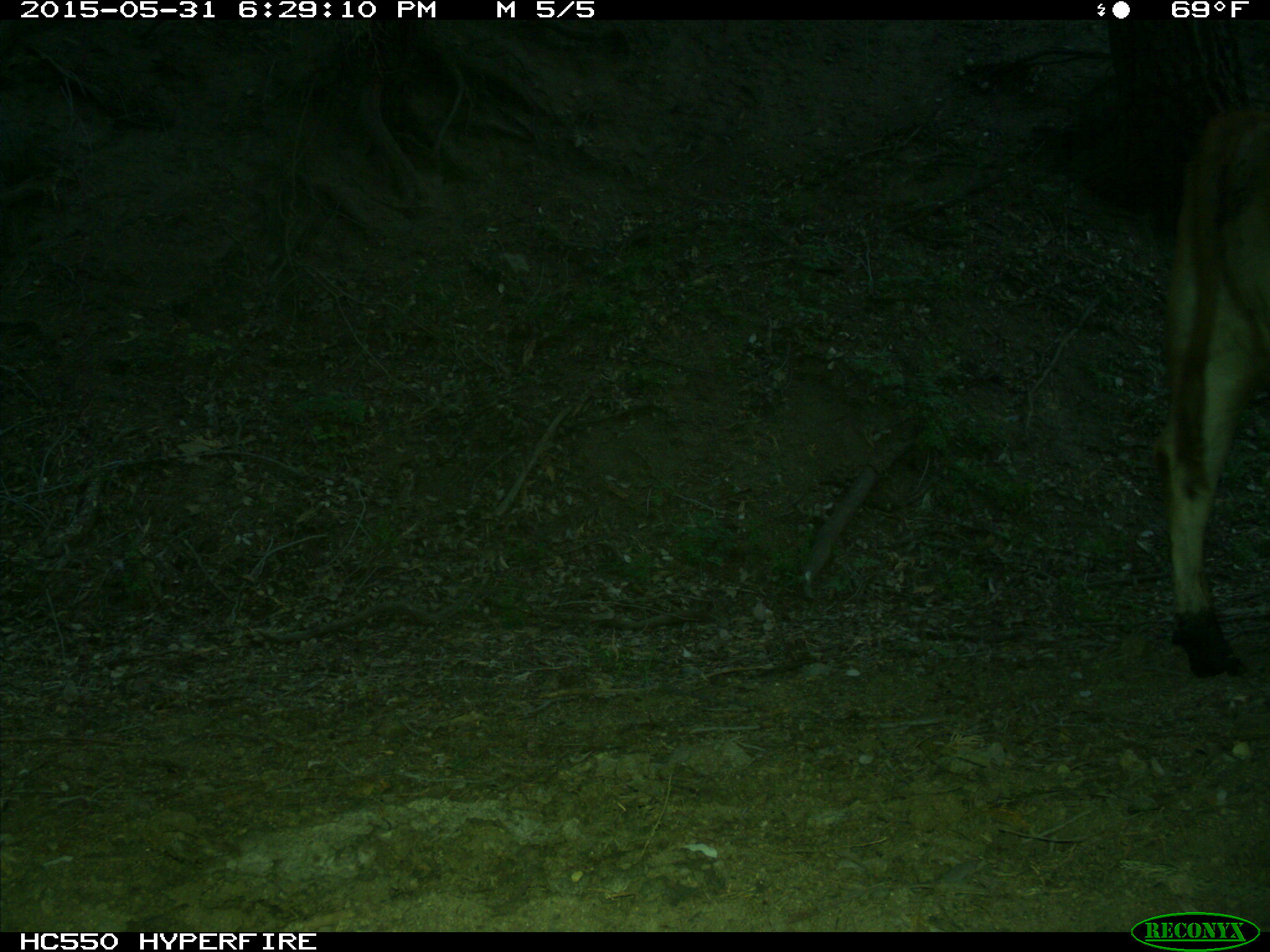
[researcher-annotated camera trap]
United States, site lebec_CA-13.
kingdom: Animalia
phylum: Chordata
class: Mammalia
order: Artiodactyla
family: Bovidae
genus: Bos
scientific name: Bos taurus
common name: domestic cow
Bos taurus (domestic cow).